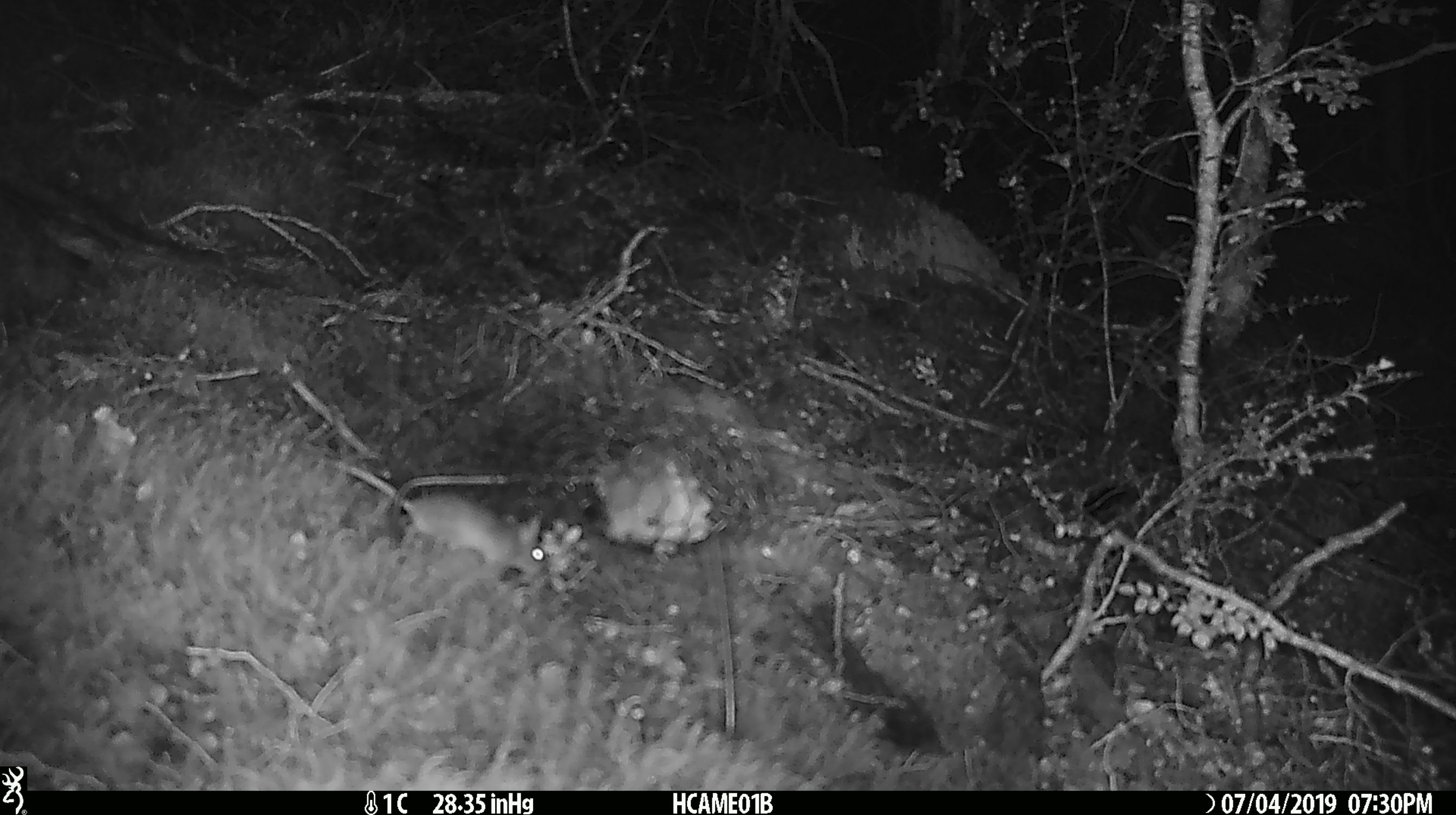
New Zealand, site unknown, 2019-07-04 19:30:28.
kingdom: Animalia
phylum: Chordata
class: Mammalia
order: Rodentia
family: Muridae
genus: Mus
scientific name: Mus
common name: mouse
Mouse (Mus).